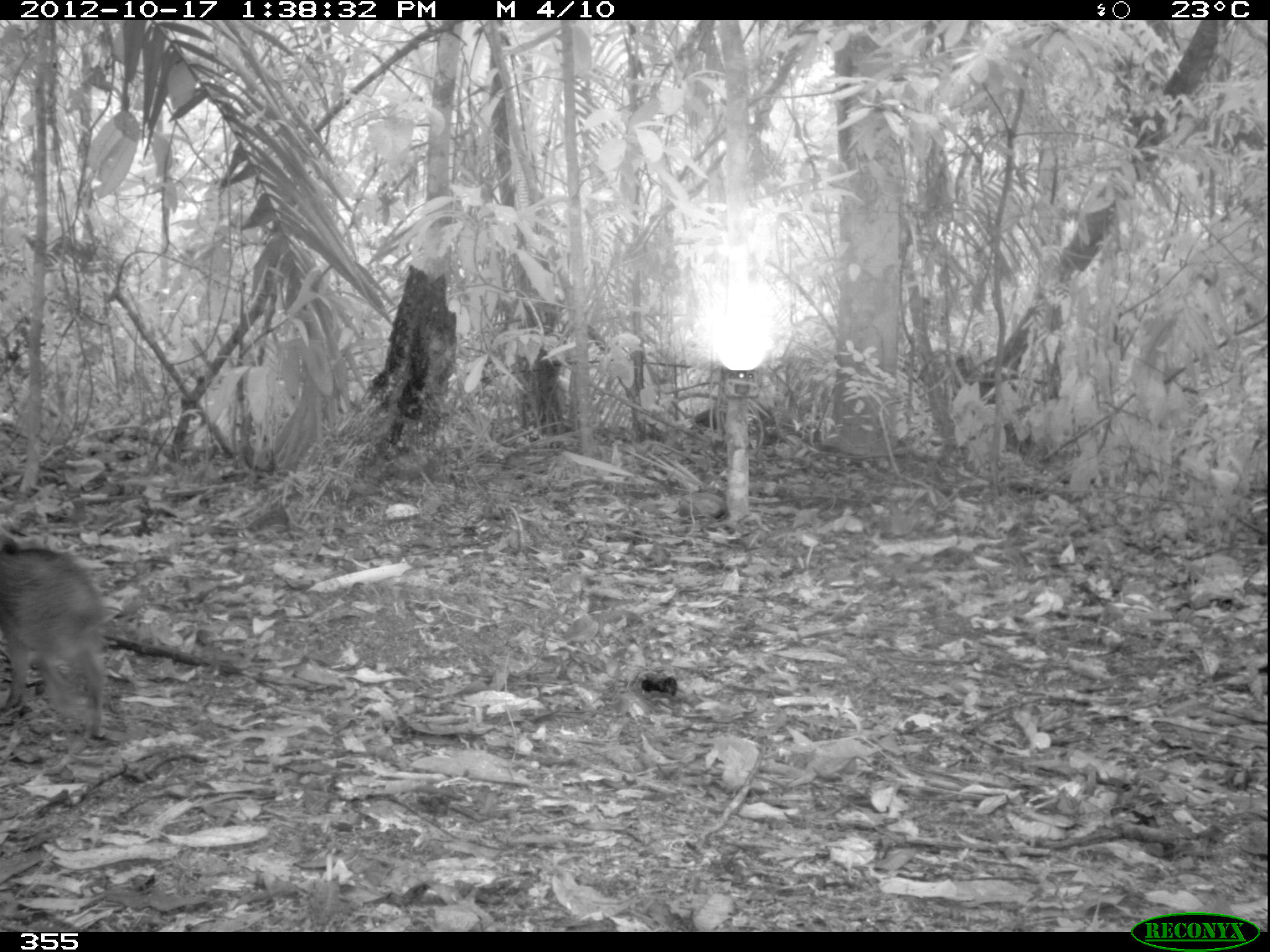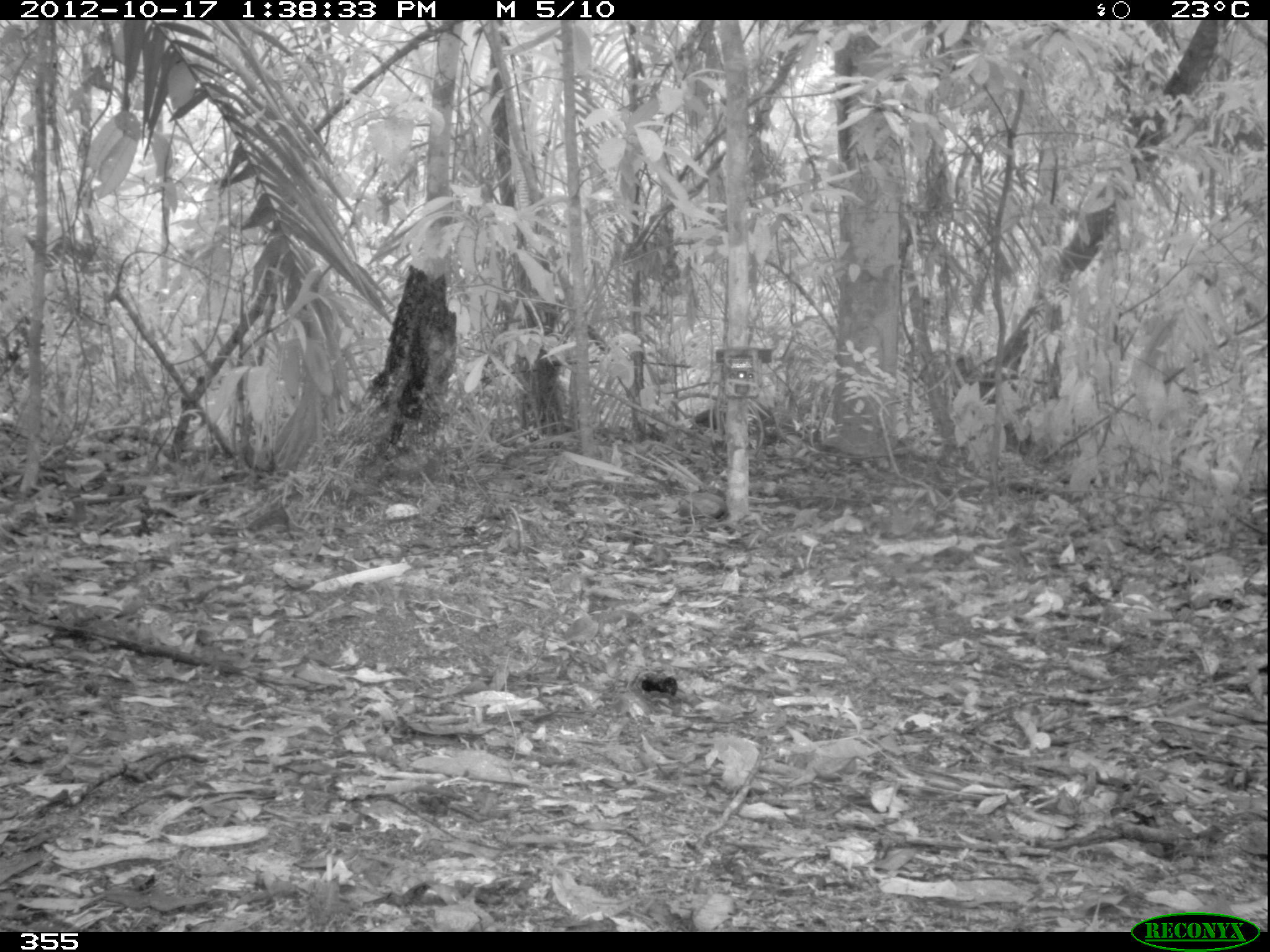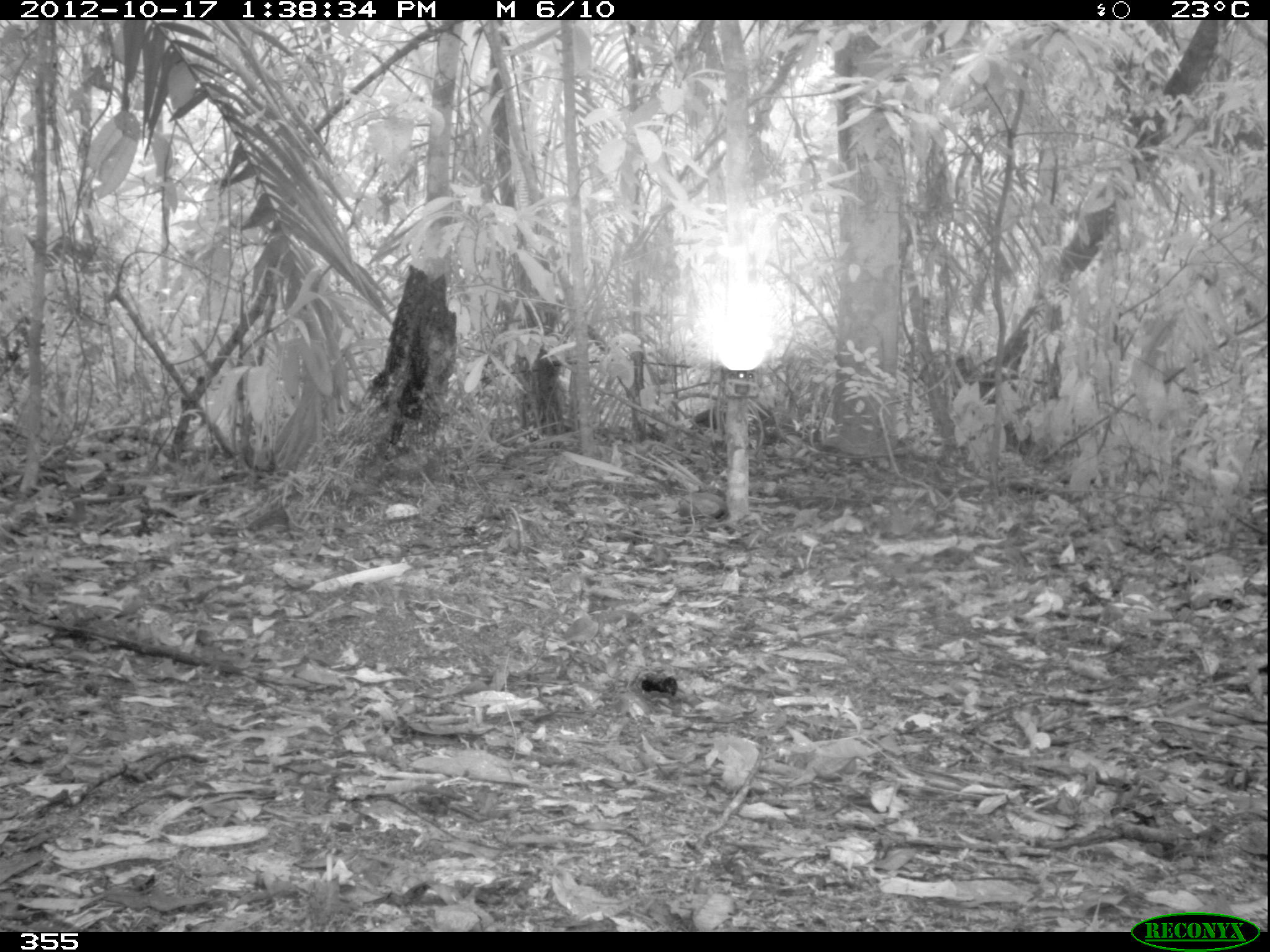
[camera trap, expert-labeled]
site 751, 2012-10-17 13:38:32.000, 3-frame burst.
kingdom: Animalia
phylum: Chordata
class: Mammalia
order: Artiodactyla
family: Tayassuidae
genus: Tayassu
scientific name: Tayassu pecari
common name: white-lipped peccary